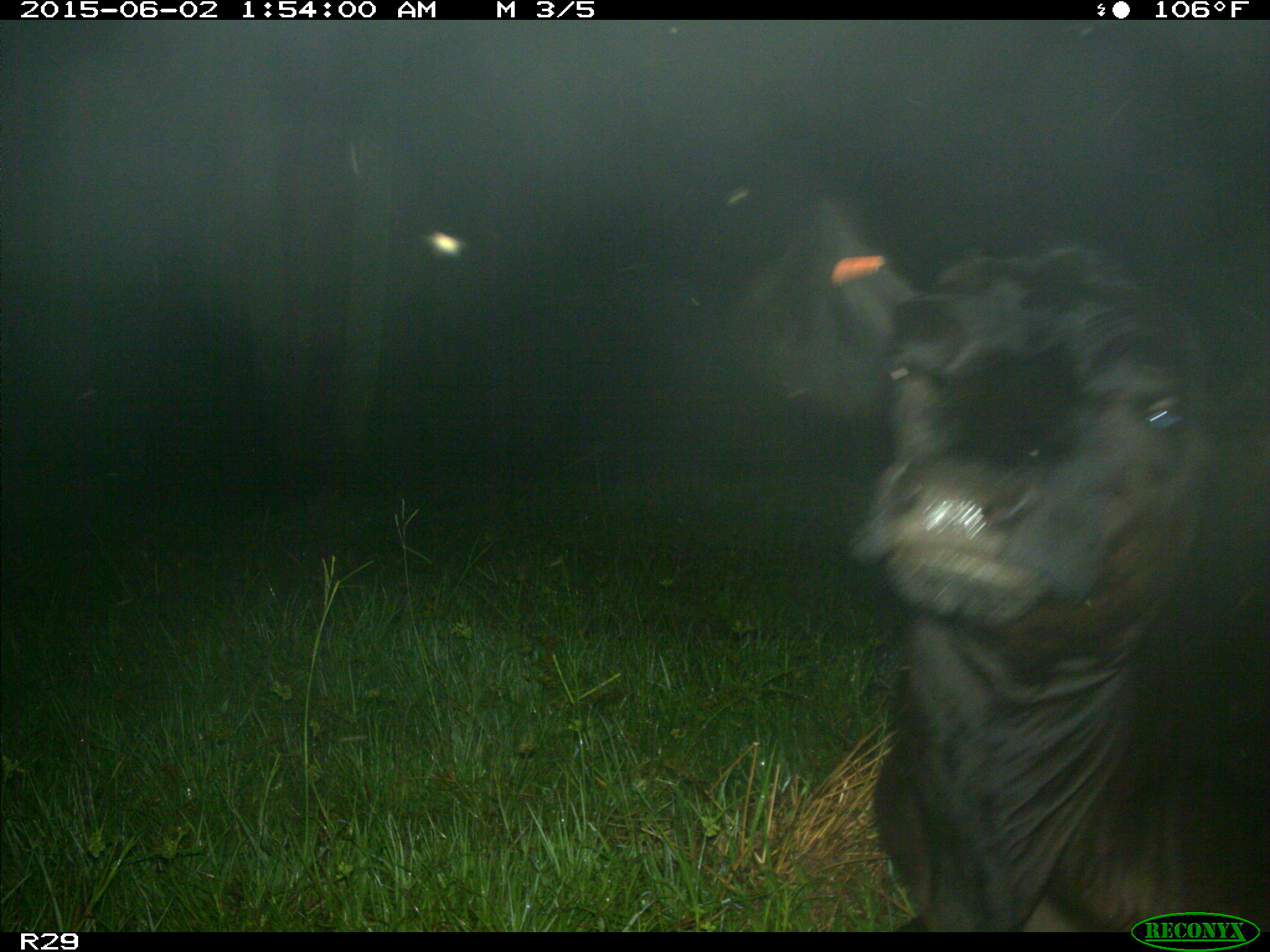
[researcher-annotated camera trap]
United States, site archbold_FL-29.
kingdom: Animalia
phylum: Chordata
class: Mammalia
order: Artiodactyla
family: Bovidae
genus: Bos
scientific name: Bos taurus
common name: domestic cow